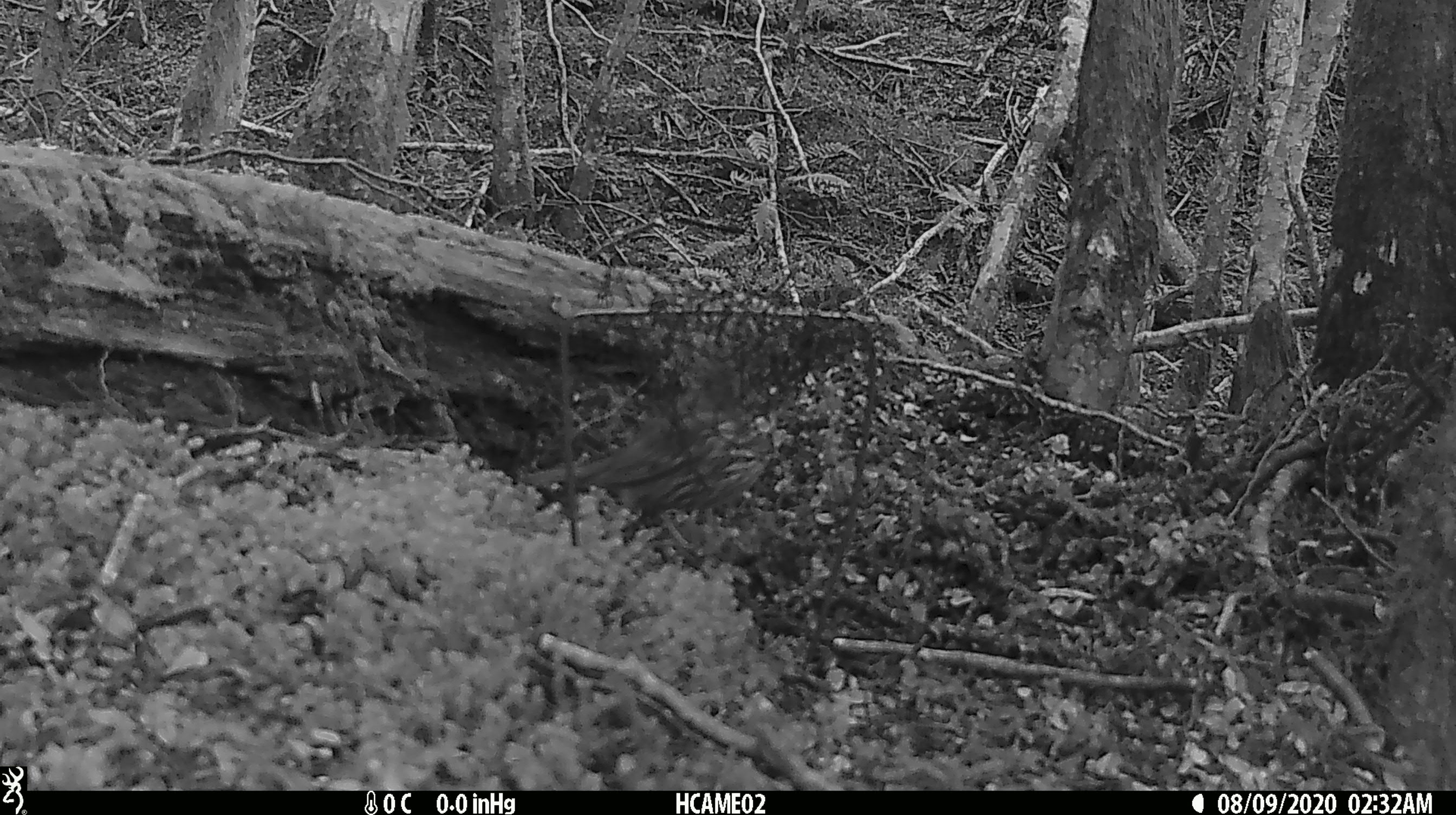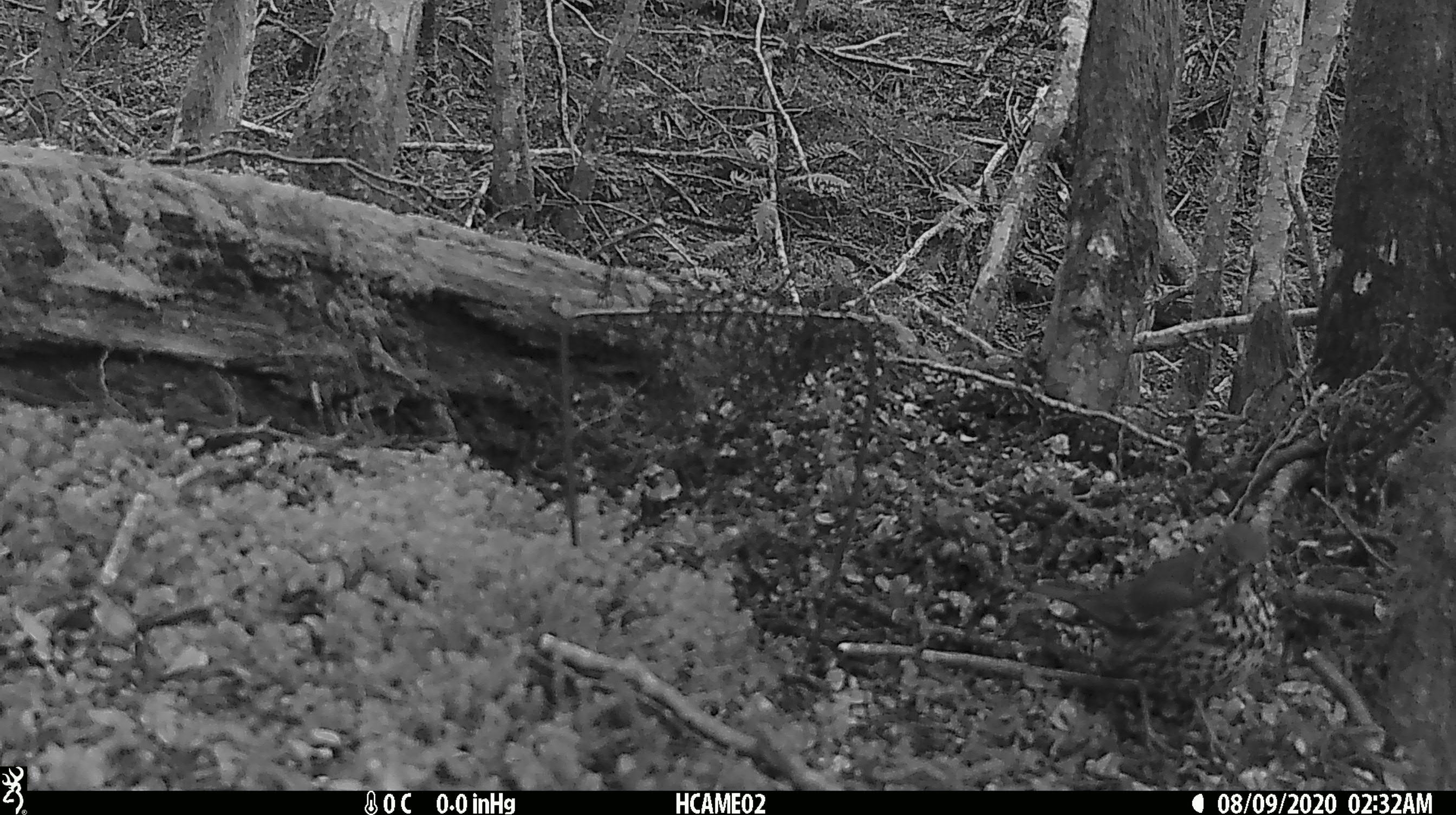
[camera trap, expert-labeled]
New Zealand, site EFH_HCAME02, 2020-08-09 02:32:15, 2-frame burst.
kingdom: Animalia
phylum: Chordata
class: Aves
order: Passeriformes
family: Turdidae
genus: Turdus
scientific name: Turdus philomelos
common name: song thrush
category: thrush